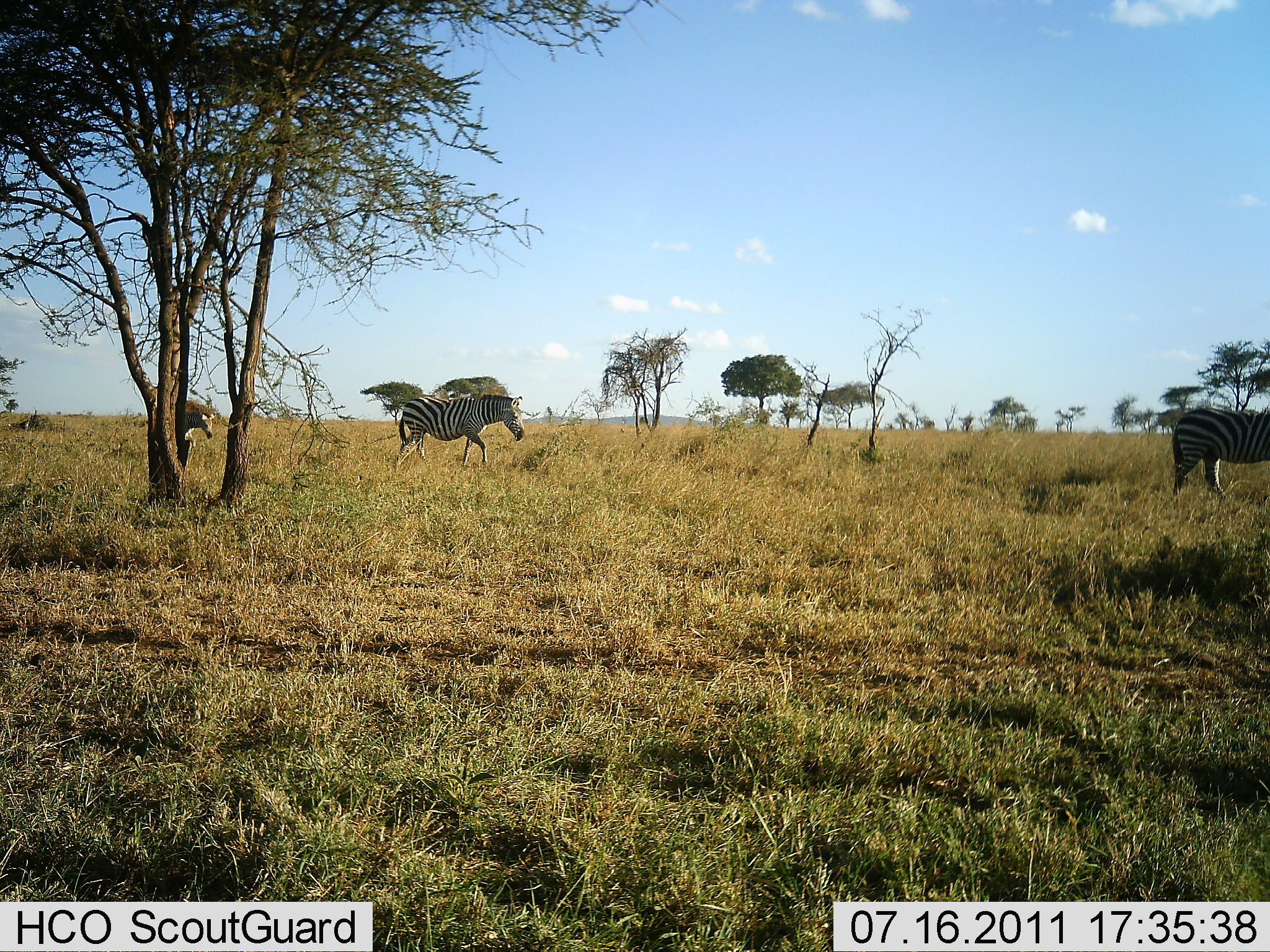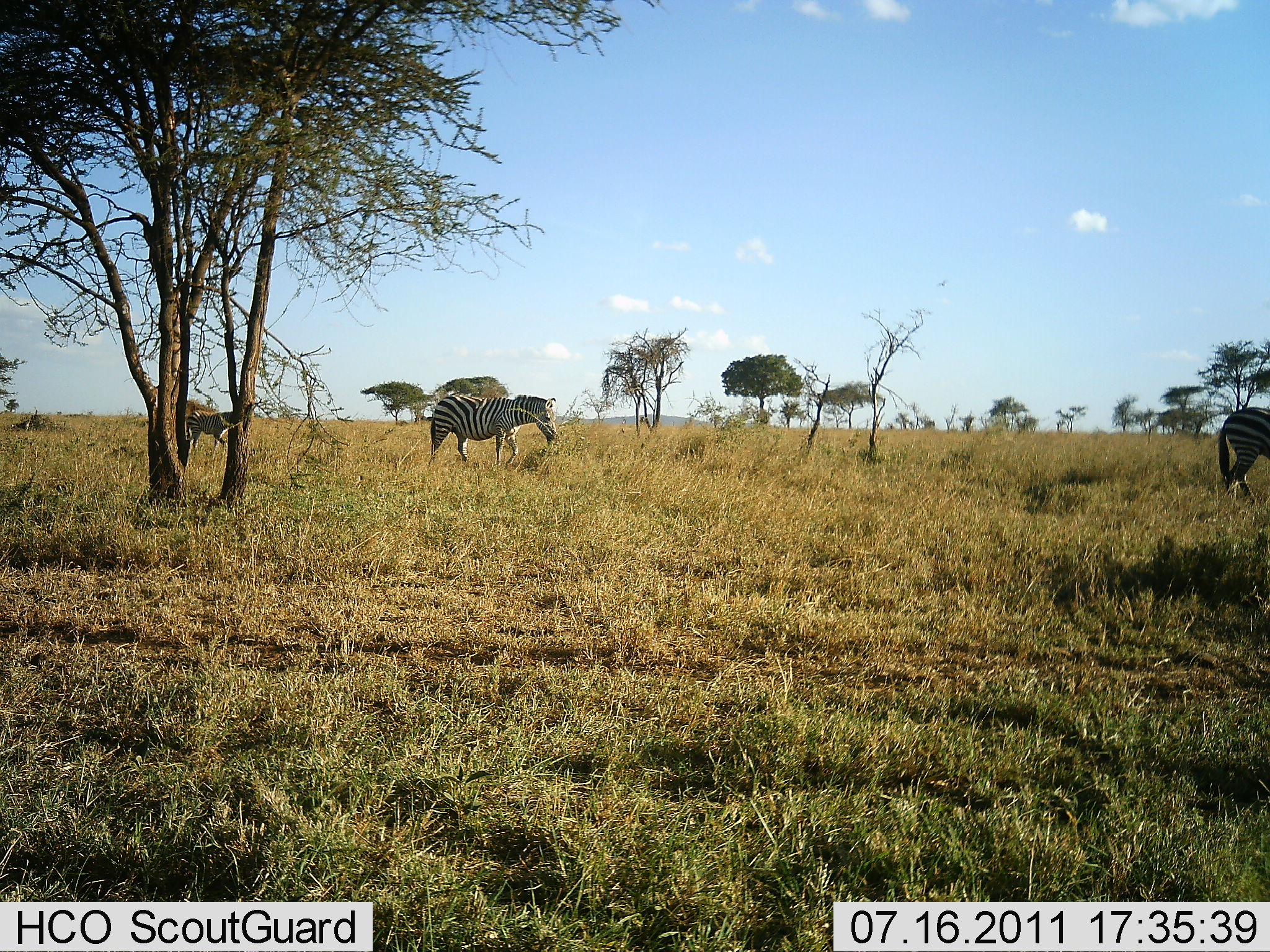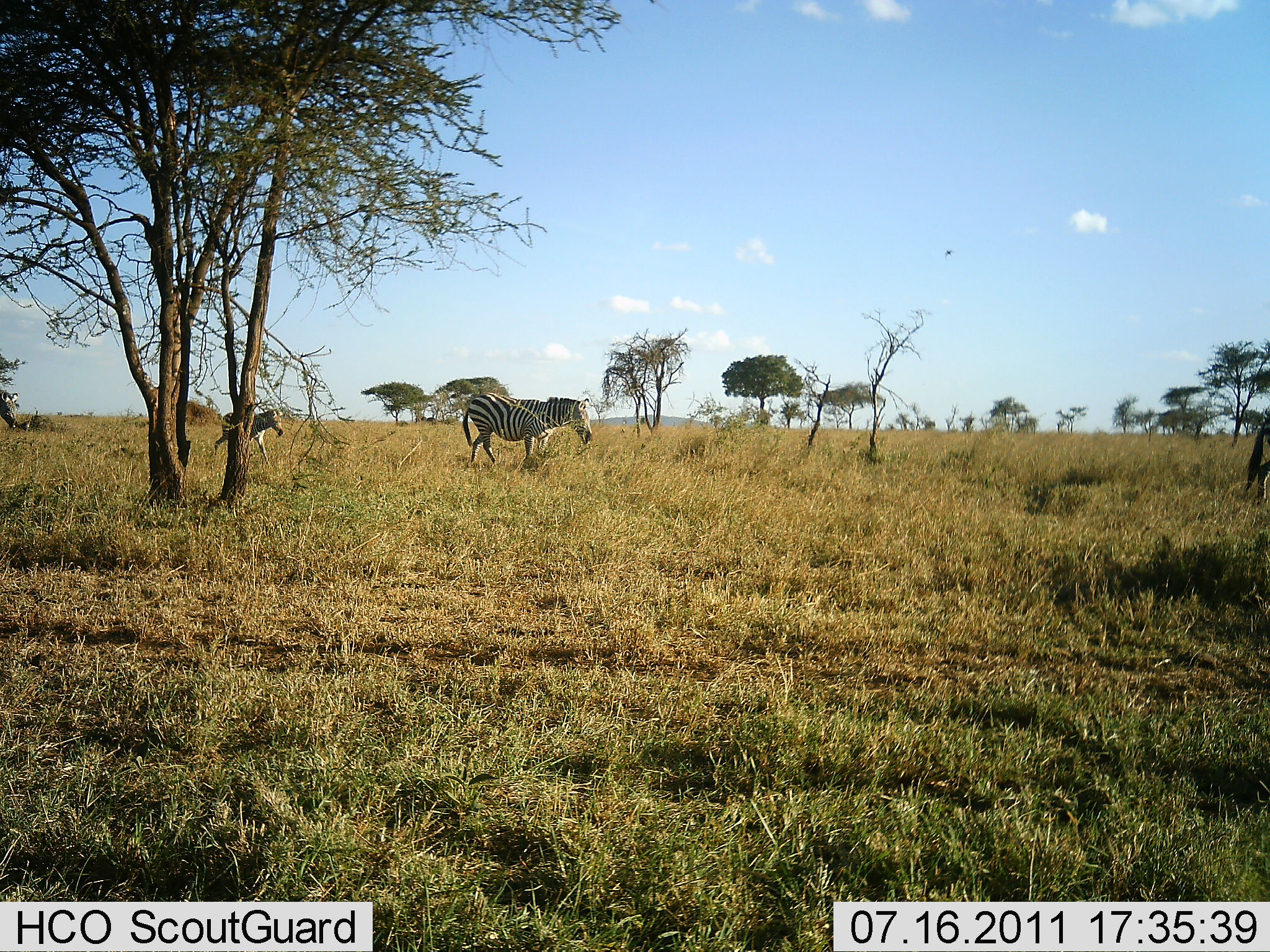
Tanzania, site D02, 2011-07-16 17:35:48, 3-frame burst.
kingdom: Animalia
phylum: Chordata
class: Mammalia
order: Perissodactyla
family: Equidae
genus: Equus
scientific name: Equus quagga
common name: plains zebra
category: zebra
Zebra (plains zebra) (Equus quagga), count 3. Behavior (volunteer vote fractions): standing 9%, resting 0%, moving 100%, interacting 0%. Young present (vote fraction): 55%. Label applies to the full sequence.